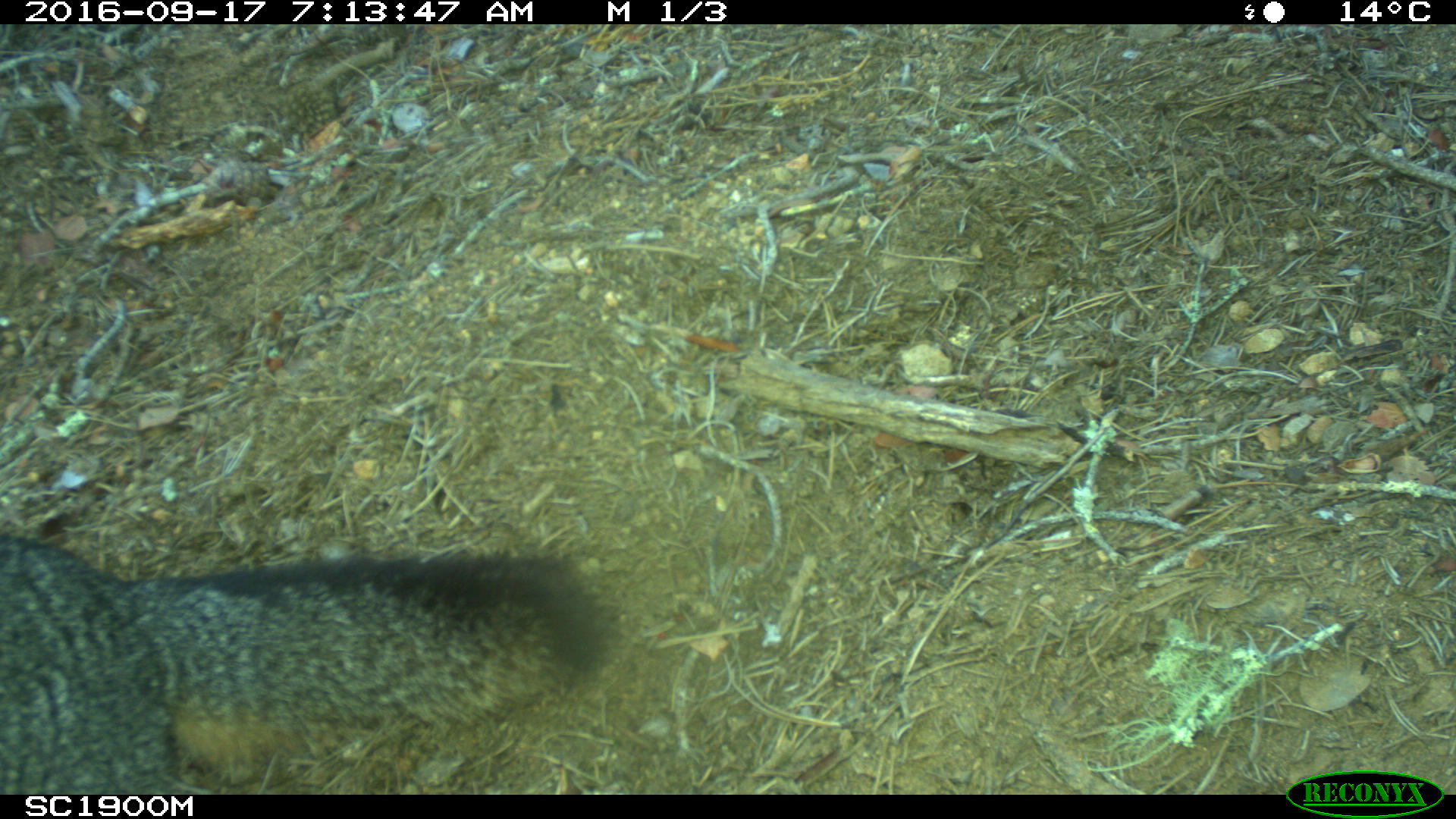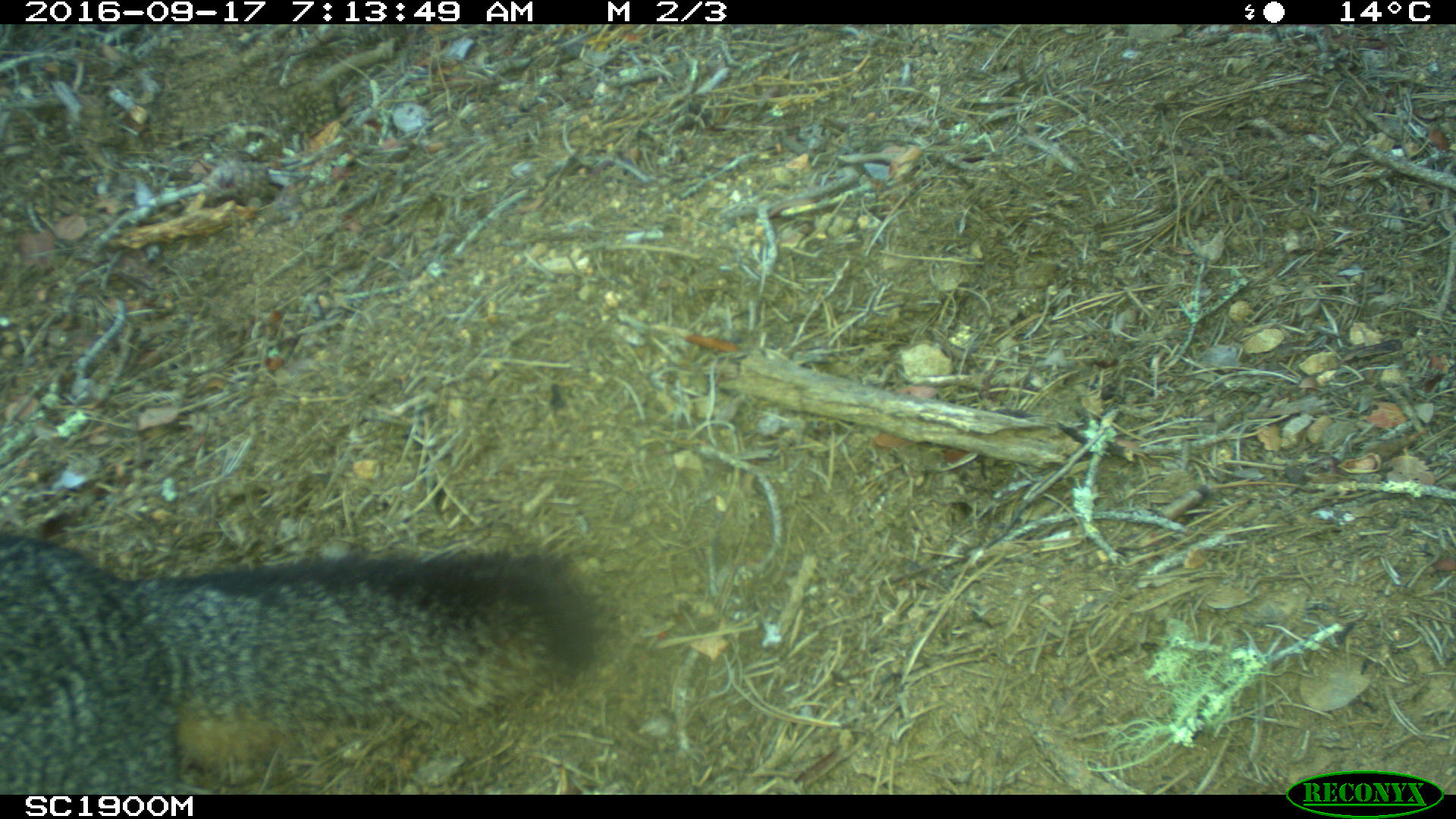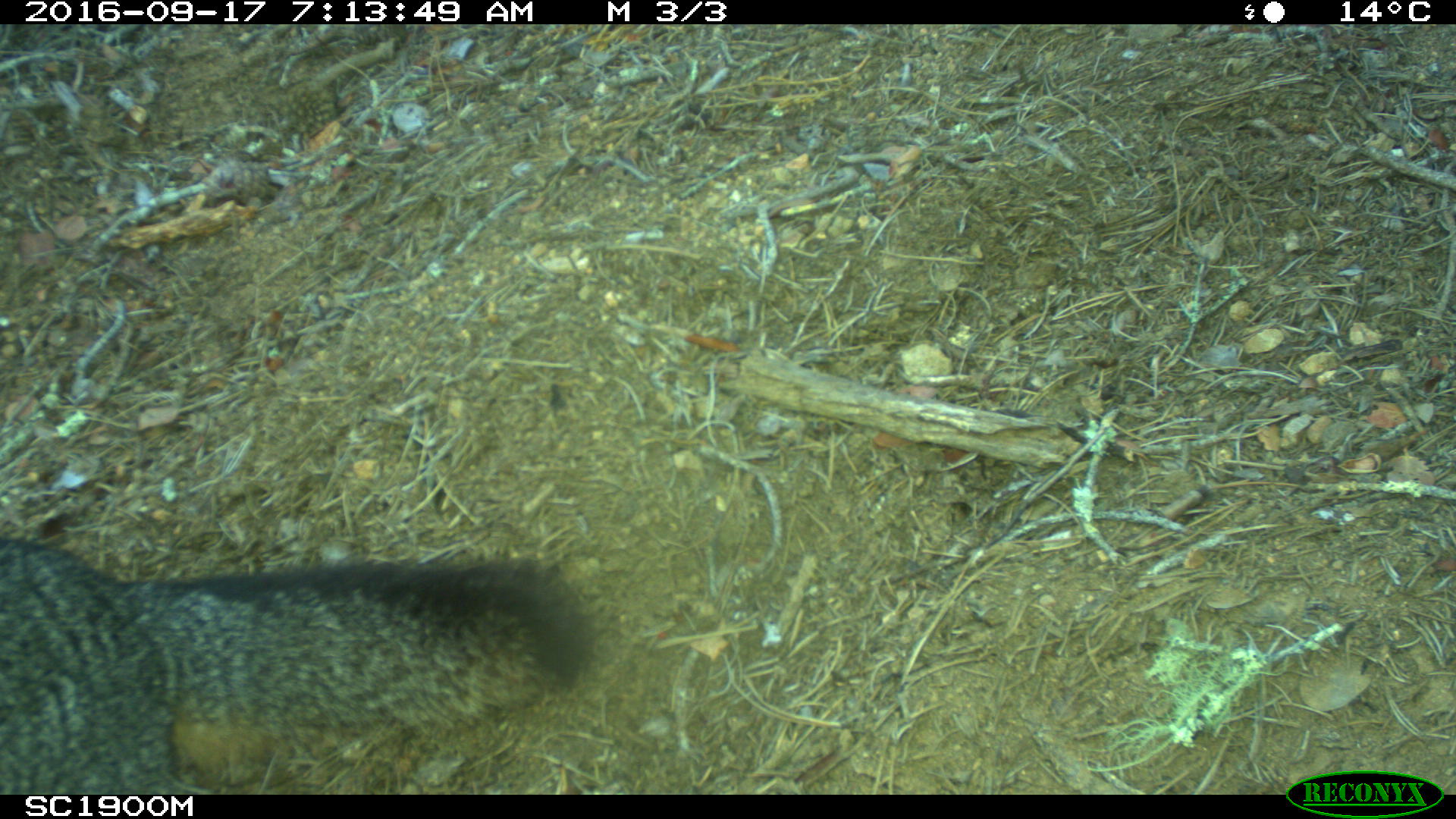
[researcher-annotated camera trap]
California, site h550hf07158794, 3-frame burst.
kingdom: Animalia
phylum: Chordata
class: Mammalia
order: Carnivora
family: Canidae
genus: Urocyon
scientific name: Urocyon littoralis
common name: island fox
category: fox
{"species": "fox (island fox) (Urocyon littoralis)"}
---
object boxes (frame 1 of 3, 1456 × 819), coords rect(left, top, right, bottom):
fox: rect(0, 527, 625, 794)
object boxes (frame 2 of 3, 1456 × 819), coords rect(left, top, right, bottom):
fox: rect(0, 532, 613, 794)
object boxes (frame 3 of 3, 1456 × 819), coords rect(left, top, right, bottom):
fox: rect(0, 519, 593, 792)